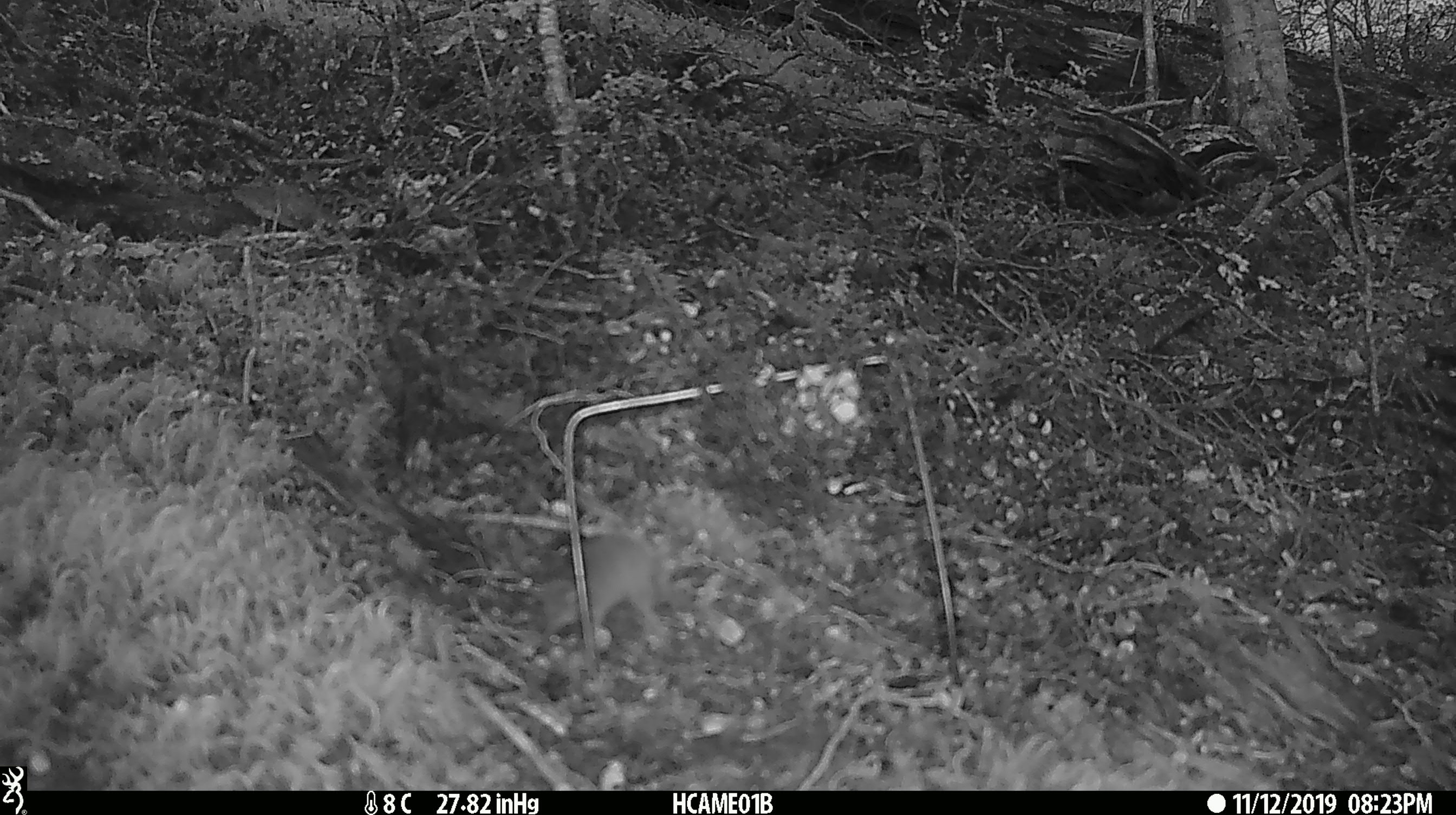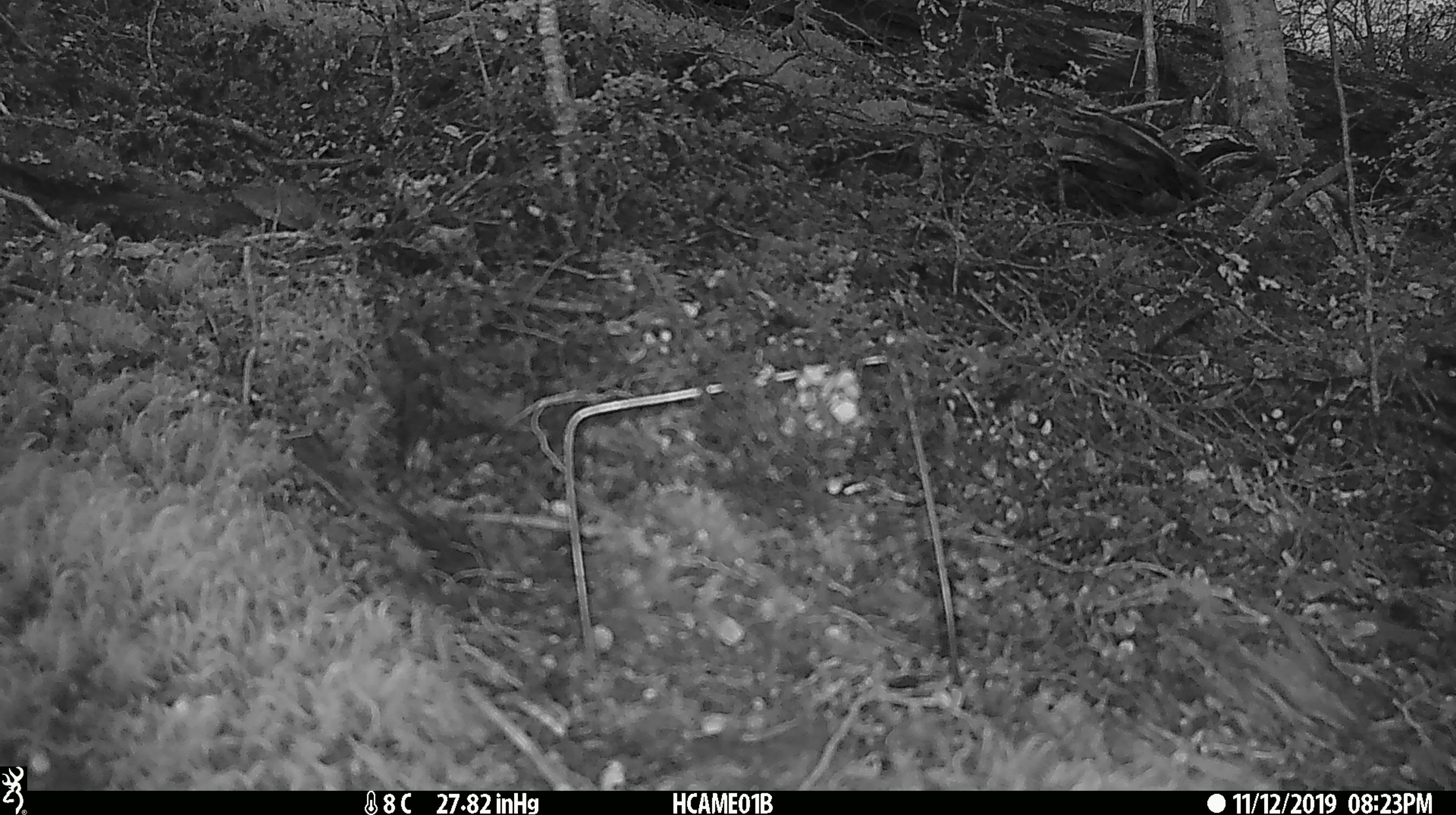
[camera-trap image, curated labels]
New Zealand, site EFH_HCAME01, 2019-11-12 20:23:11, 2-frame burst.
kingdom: Animalia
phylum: Chordata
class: Mammalia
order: Rodentia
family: Muridae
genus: Mus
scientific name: Mus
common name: mouse